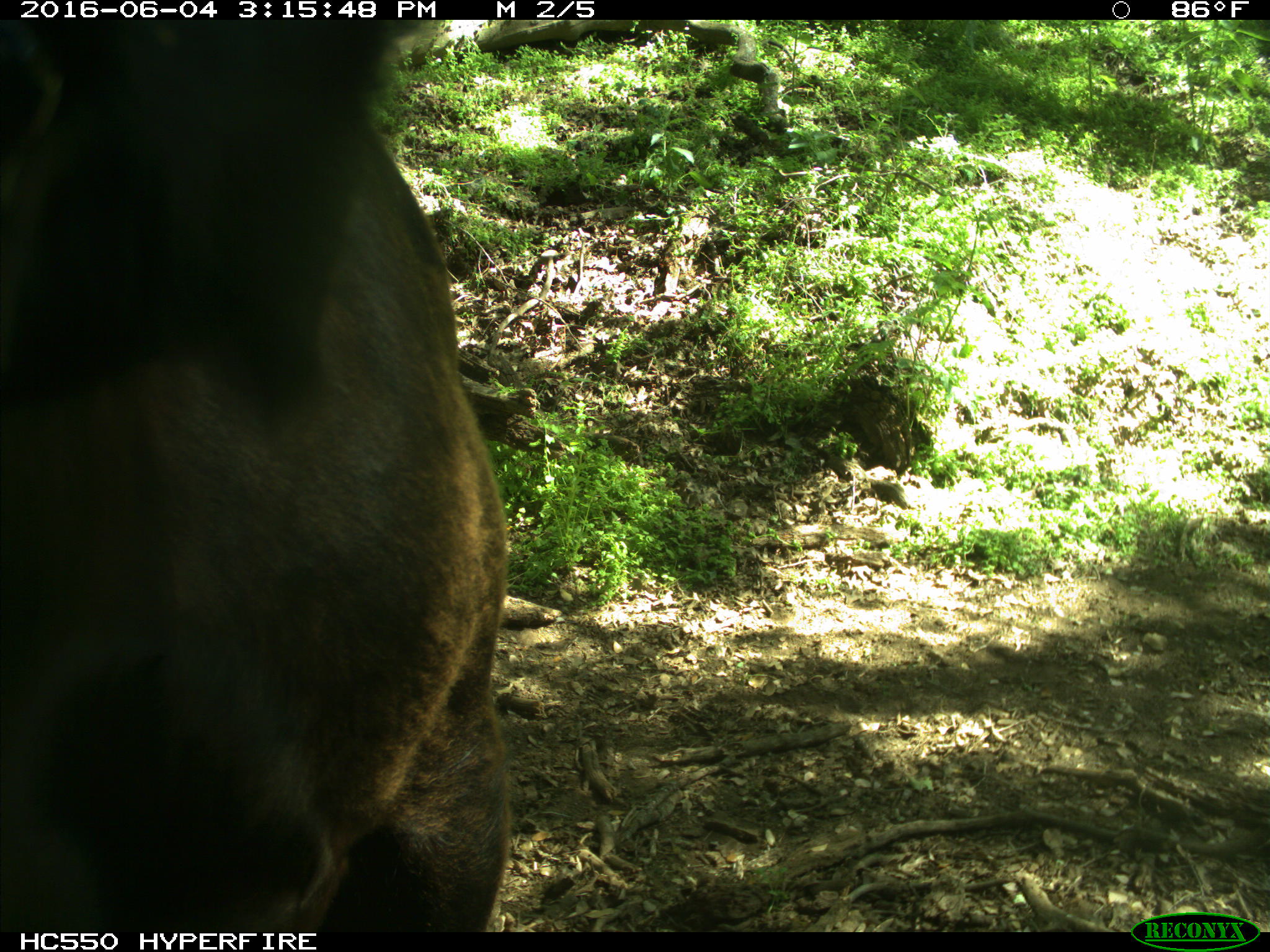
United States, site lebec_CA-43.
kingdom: Animalia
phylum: Chordata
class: Mammalia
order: Artiodactyla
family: Bovidae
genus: Bos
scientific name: Bos taurus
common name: domestic cow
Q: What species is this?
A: Bos taurus (domestic cow).